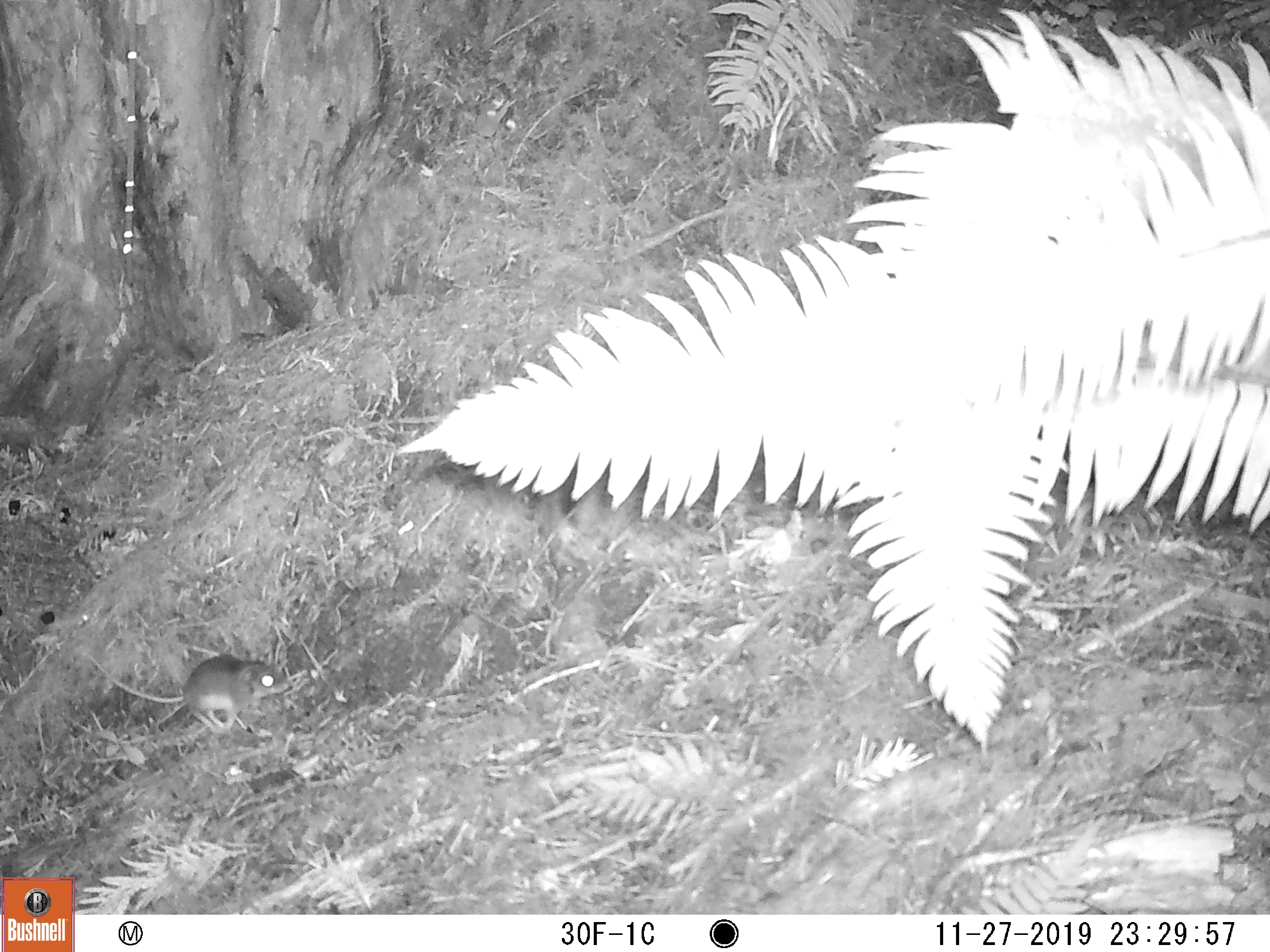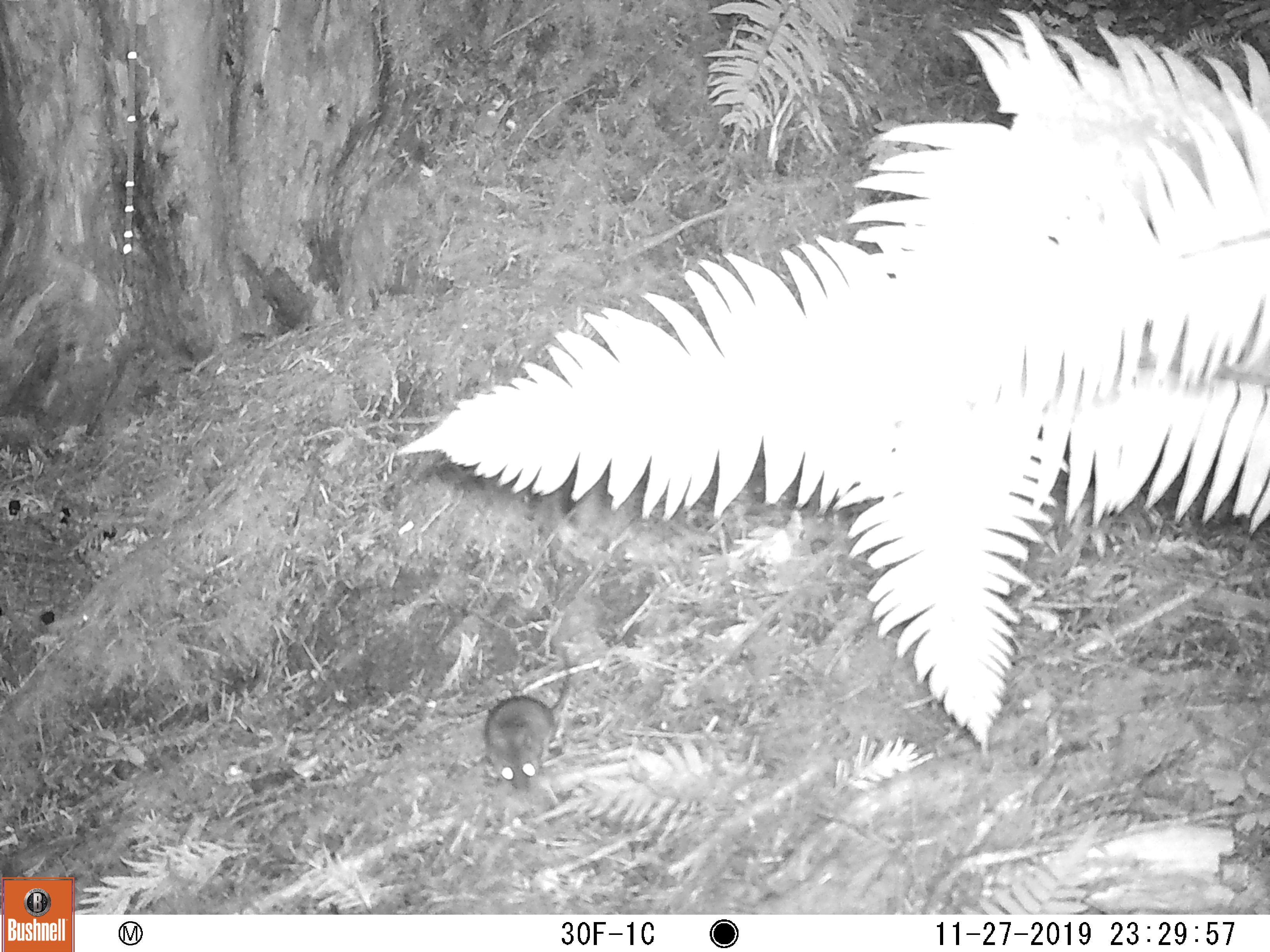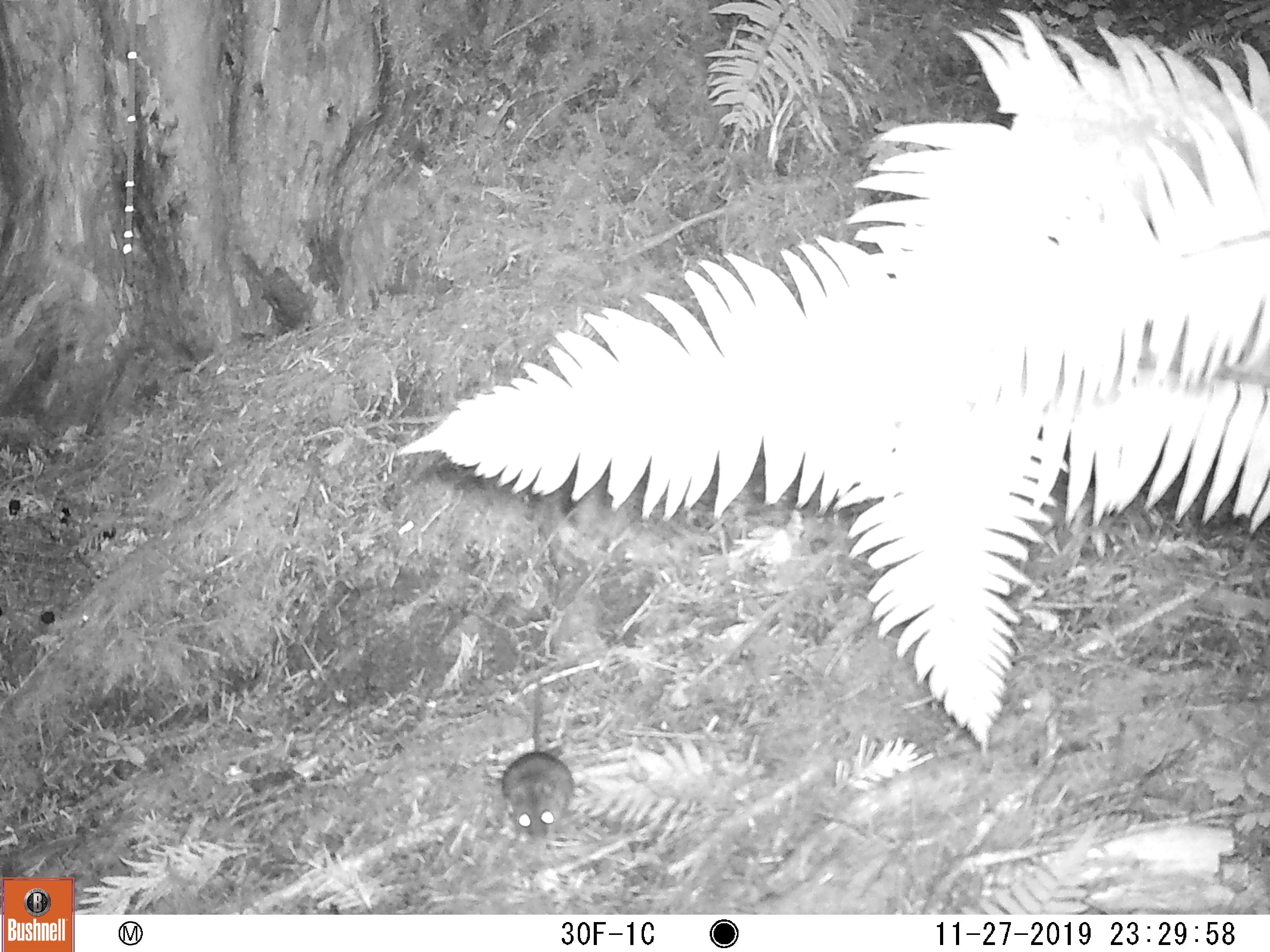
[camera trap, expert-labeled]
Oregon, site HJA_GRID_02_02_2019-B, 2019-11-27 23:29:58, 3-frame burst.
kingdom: Animalia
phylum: Chordata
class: Mammalia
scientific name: Mammalia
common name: small mammal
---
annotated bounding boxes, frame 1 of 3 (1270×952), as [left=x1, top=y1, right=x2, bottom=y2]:
small mammal: [left=89, top=640, right=303, bottom=741]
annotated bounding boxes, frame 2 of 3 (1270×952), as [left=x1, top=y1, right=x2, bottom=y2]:
small mammal: [left=464, top=640, right=591, bottom=827]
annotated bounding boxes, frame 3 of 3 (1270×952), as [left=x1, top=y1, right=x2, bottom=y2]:
small mammal: [left=500, top=677, right=581, bottom=858]